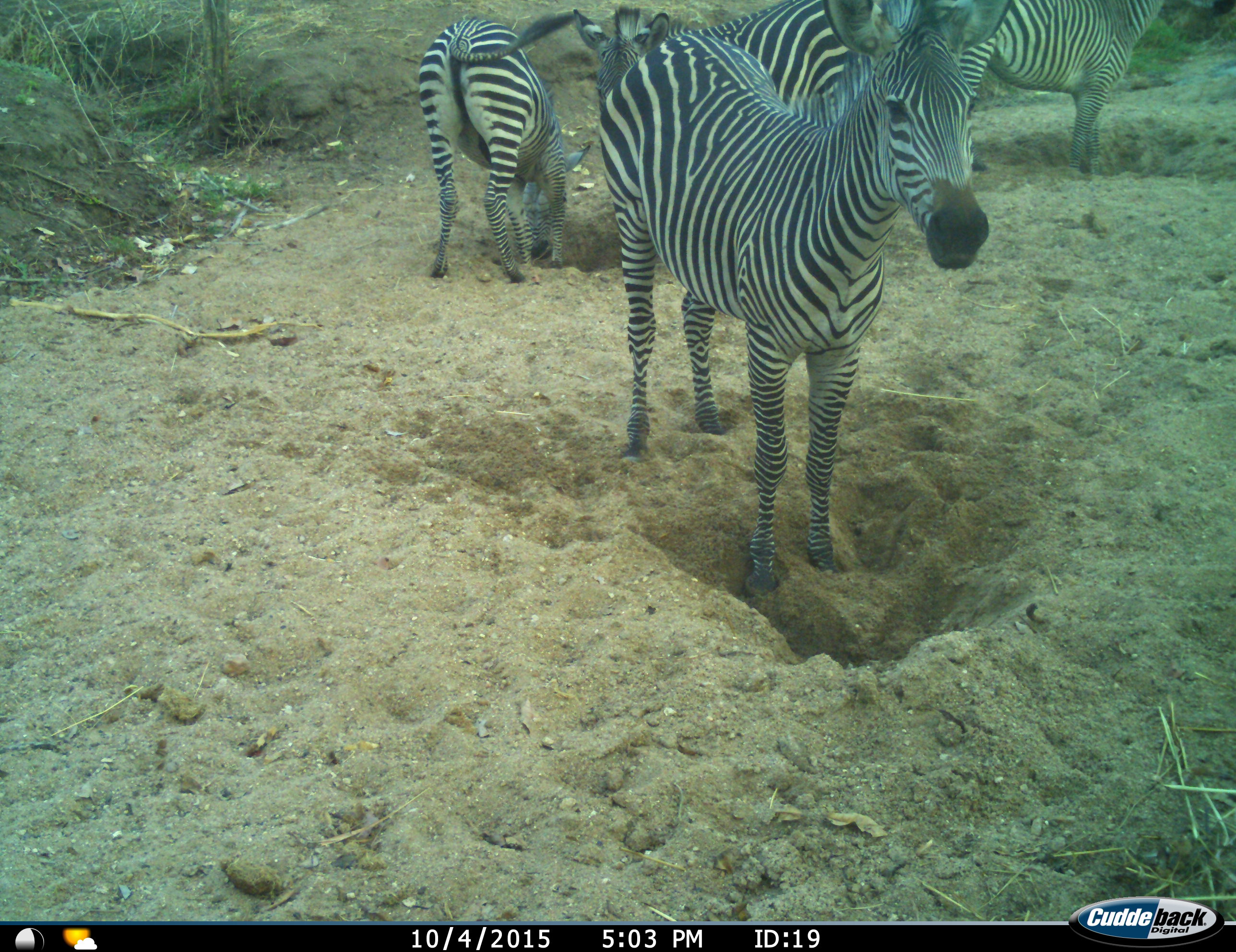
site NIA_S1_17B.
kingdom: Animalia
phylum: Chordata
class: Mammalia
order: Perissodactyla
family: Equidae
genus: Equus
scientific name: Equus quagga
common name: plains zebra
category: zebraplains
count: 4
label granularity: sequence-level